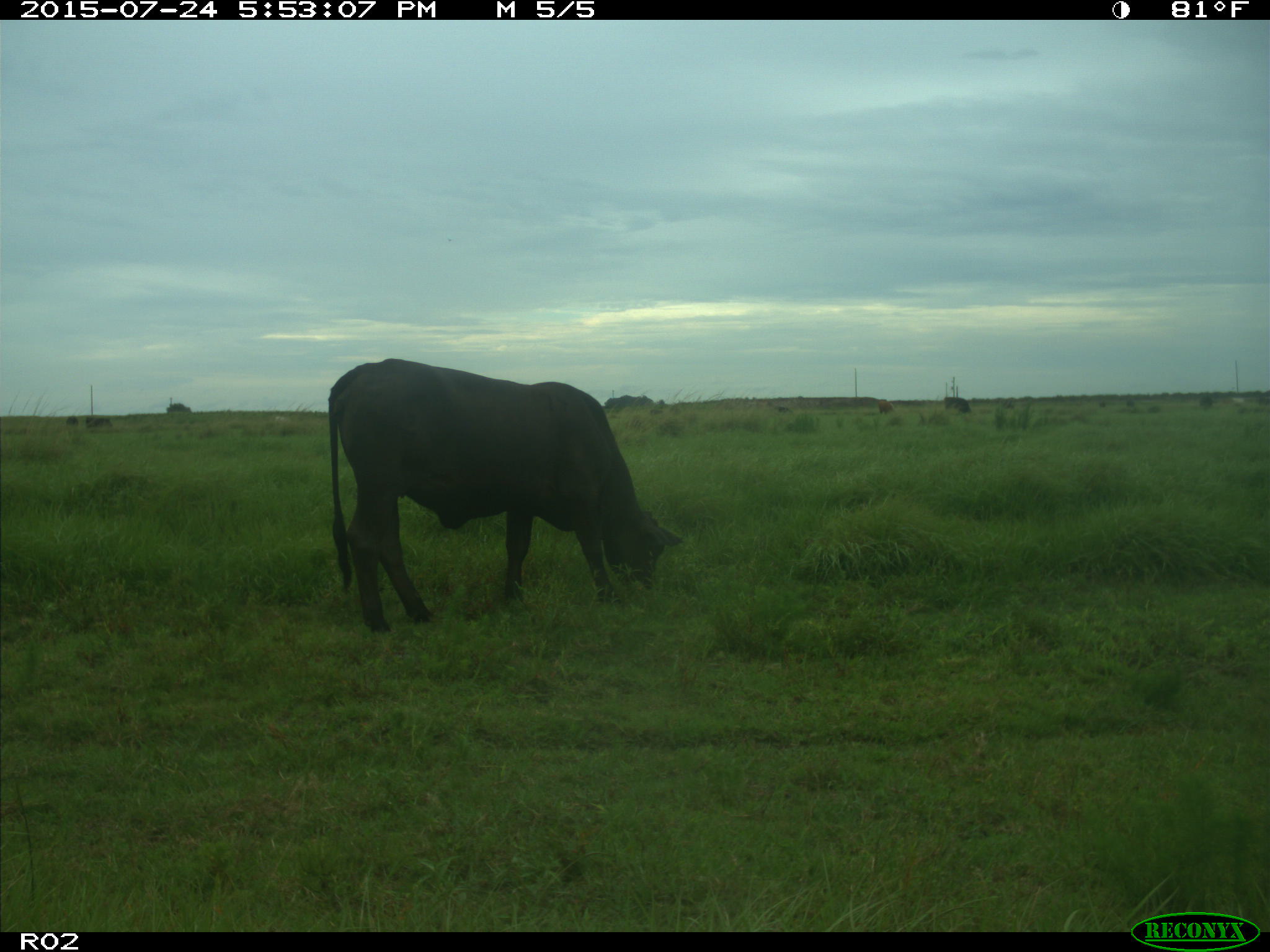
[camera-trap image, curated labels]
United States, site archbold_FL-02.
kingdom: Animalia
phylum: Chordata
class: Mammalia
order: Artiodactyla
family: Bovidae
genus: Bos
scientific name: Bos taurus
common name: domestic cow